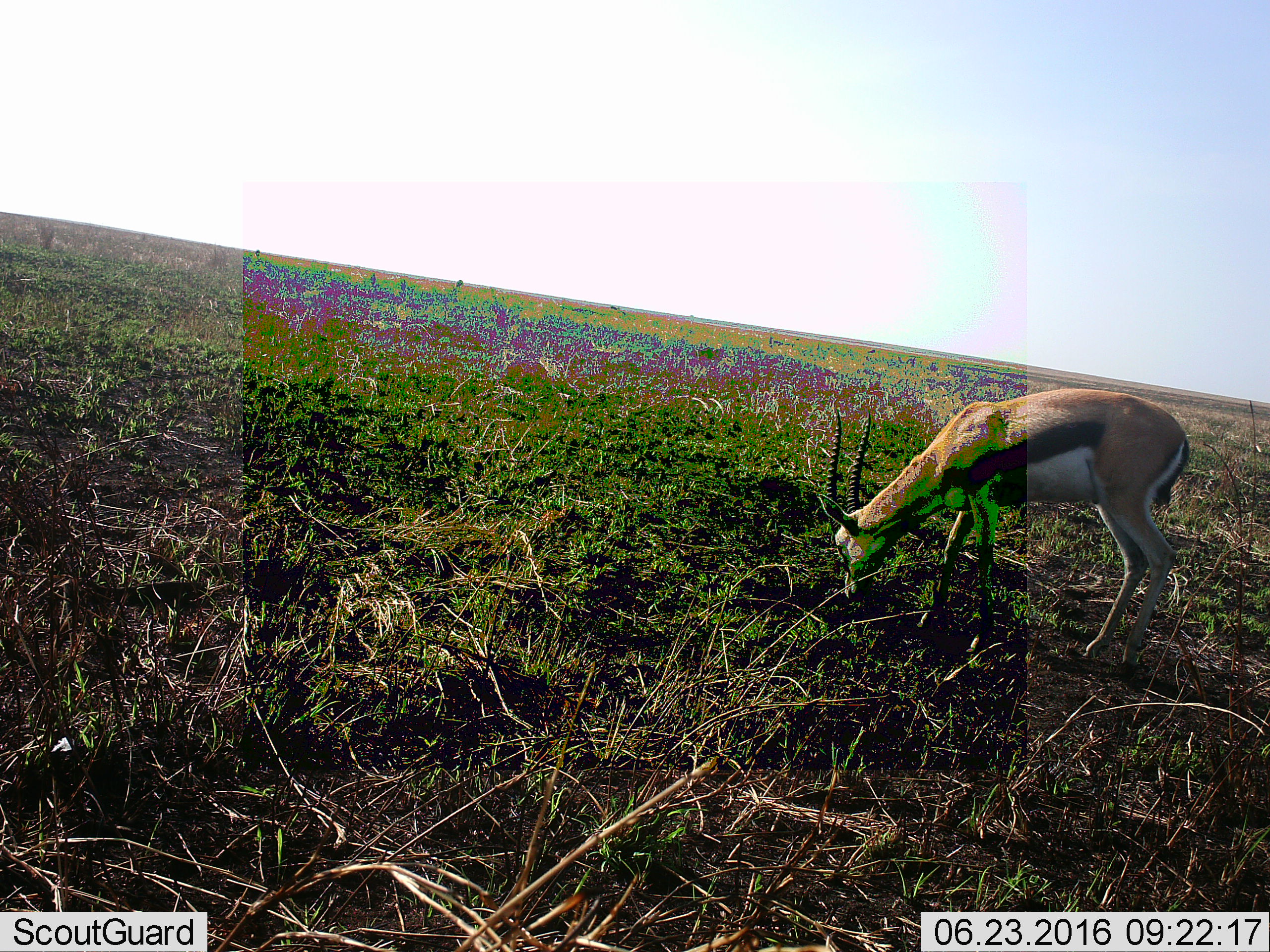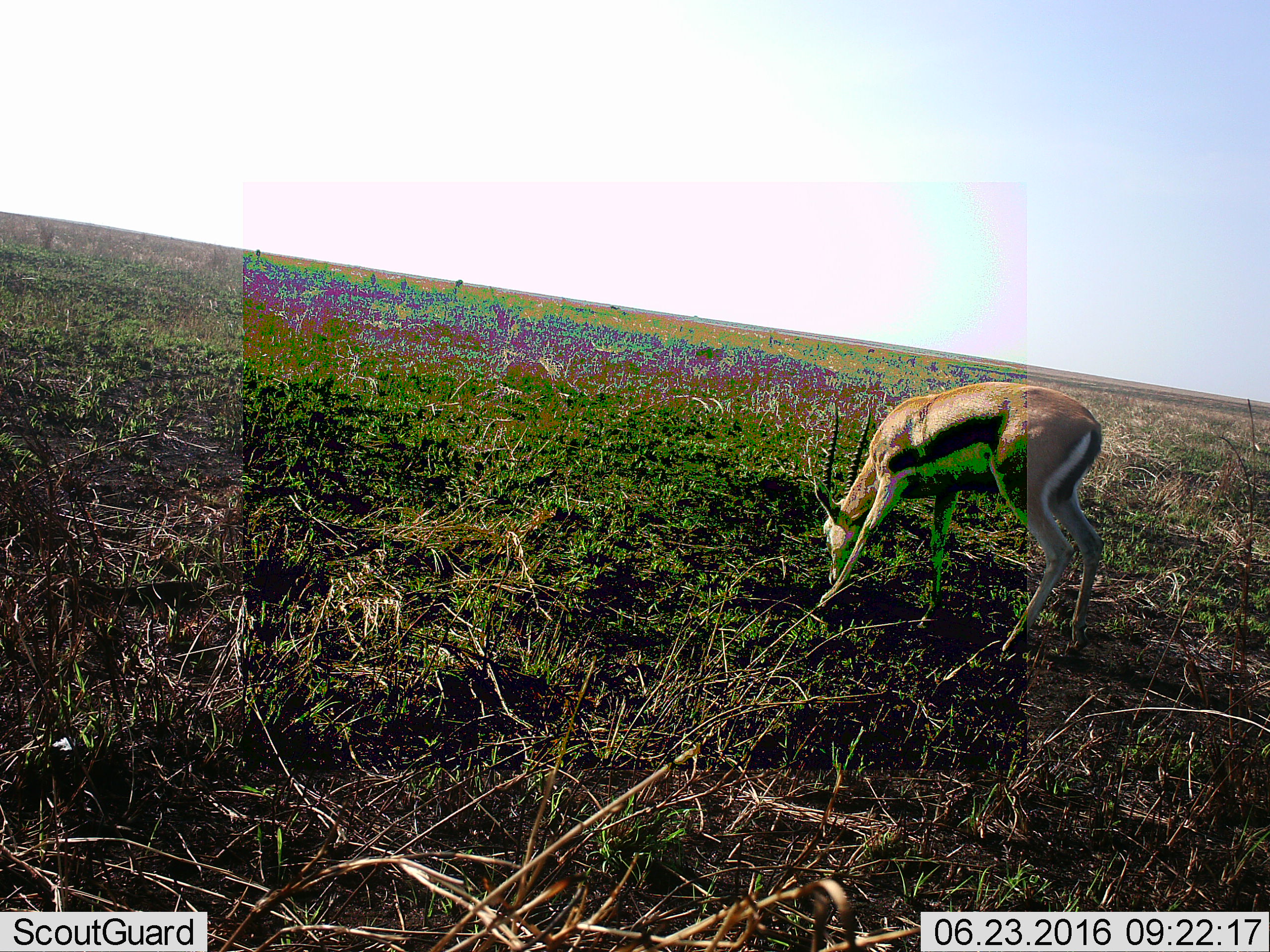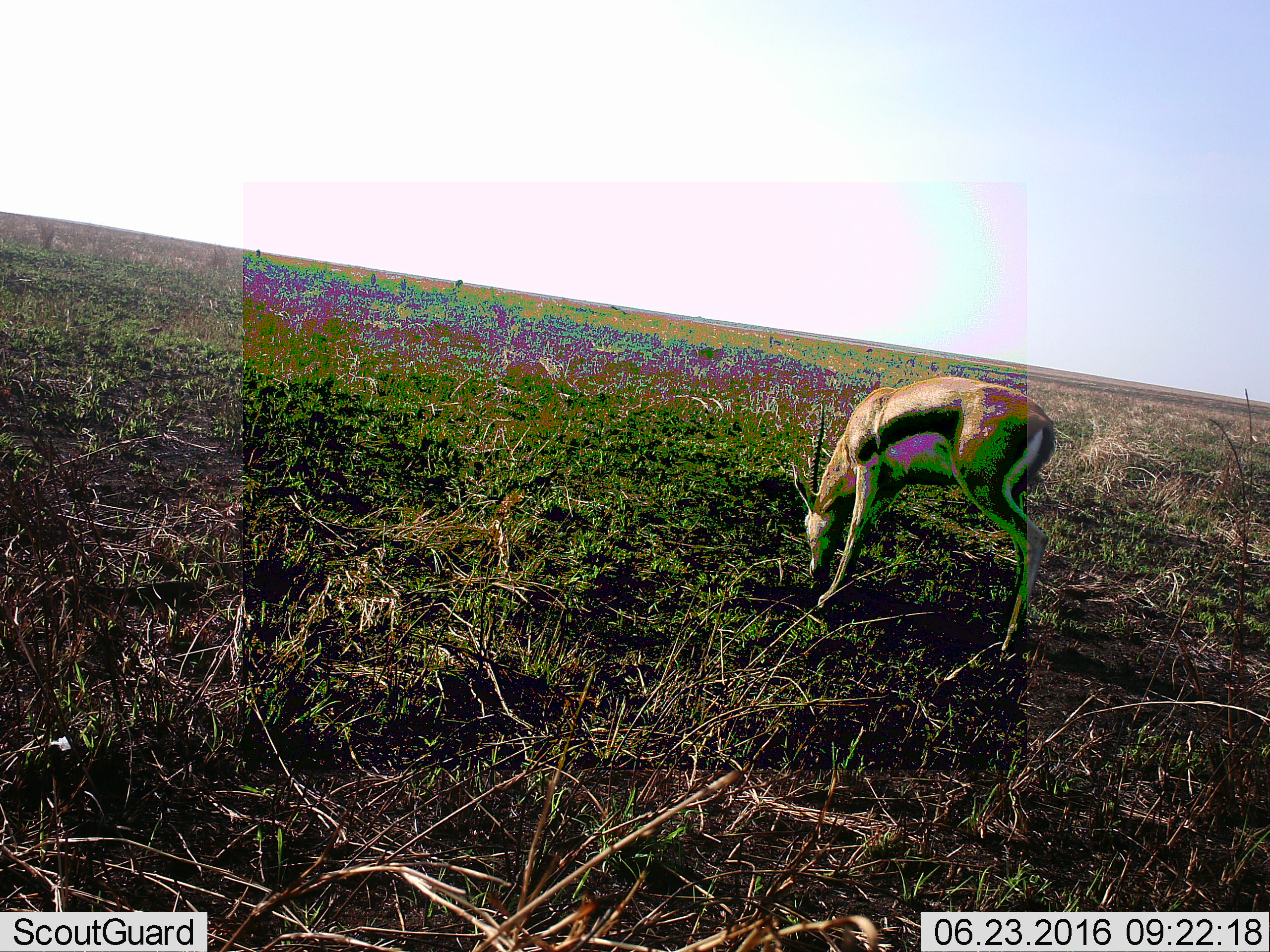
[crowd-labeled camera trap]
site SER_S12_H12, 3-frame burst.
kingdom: Animalia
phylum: Chordata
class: Mammalia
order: Artiodactyla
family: Bovidae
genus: Eudorcas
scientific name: Eudorcas thomsonii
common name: thomson's gazelle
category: gazellethomsons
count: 1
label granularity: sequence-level